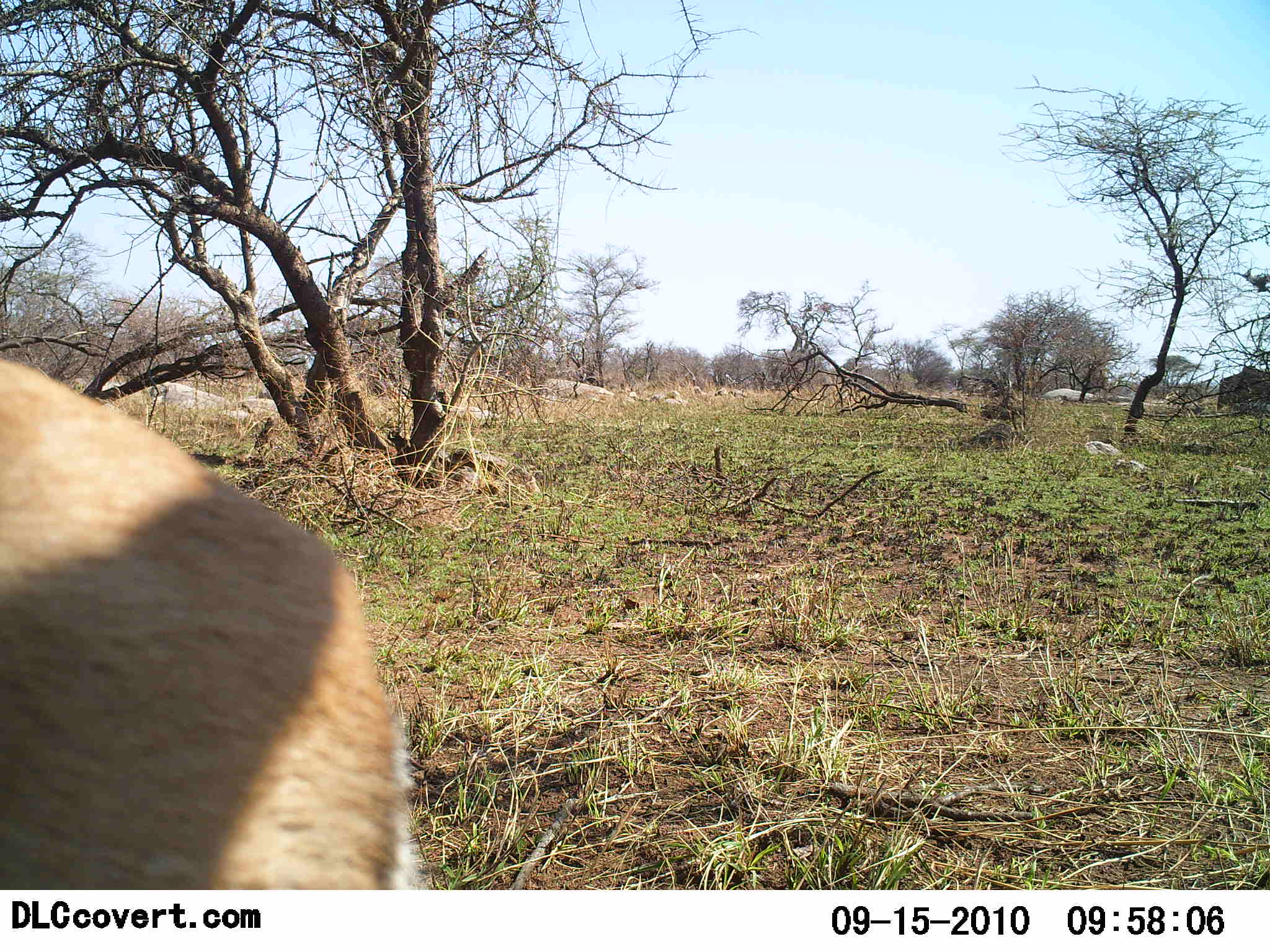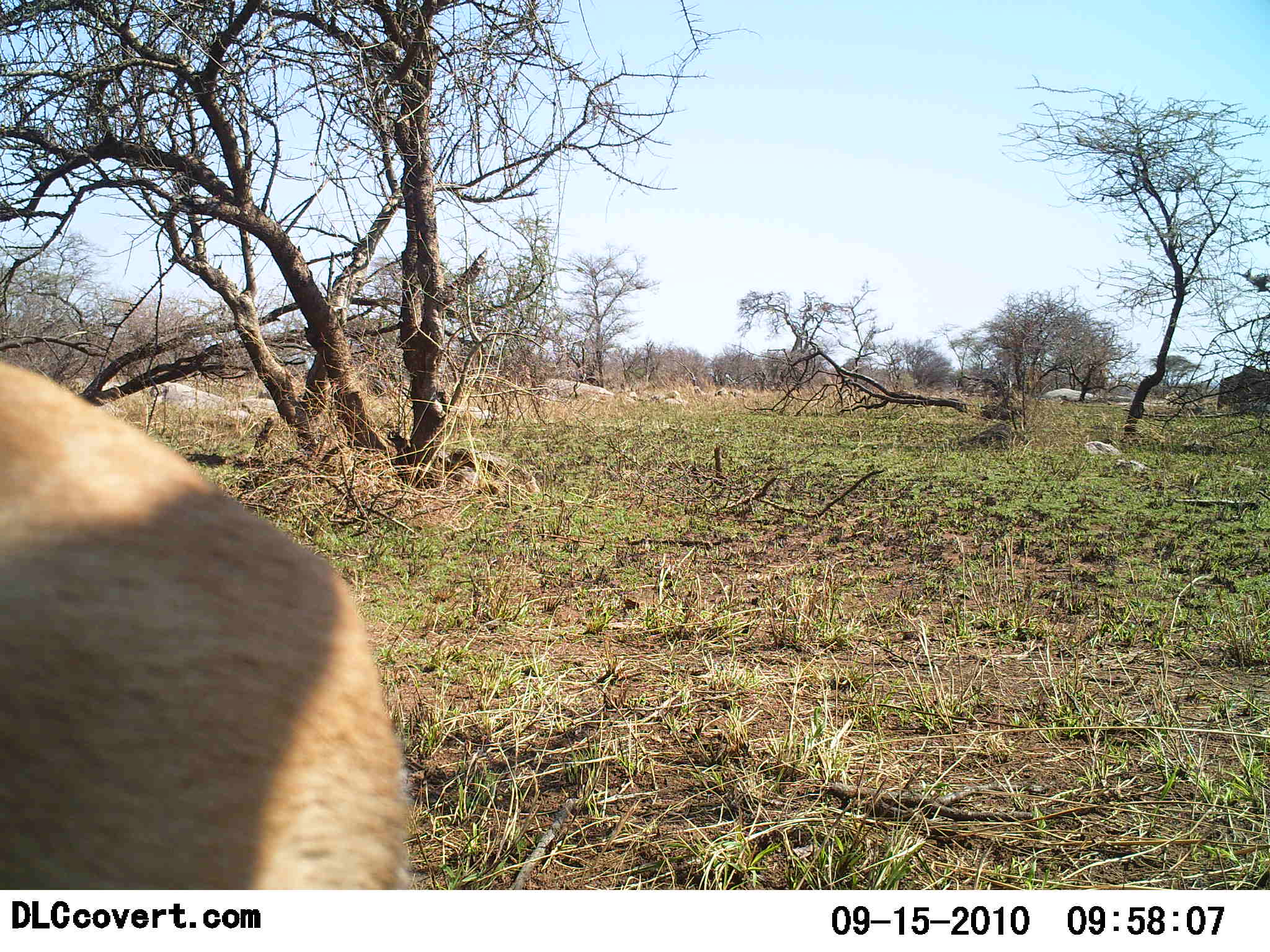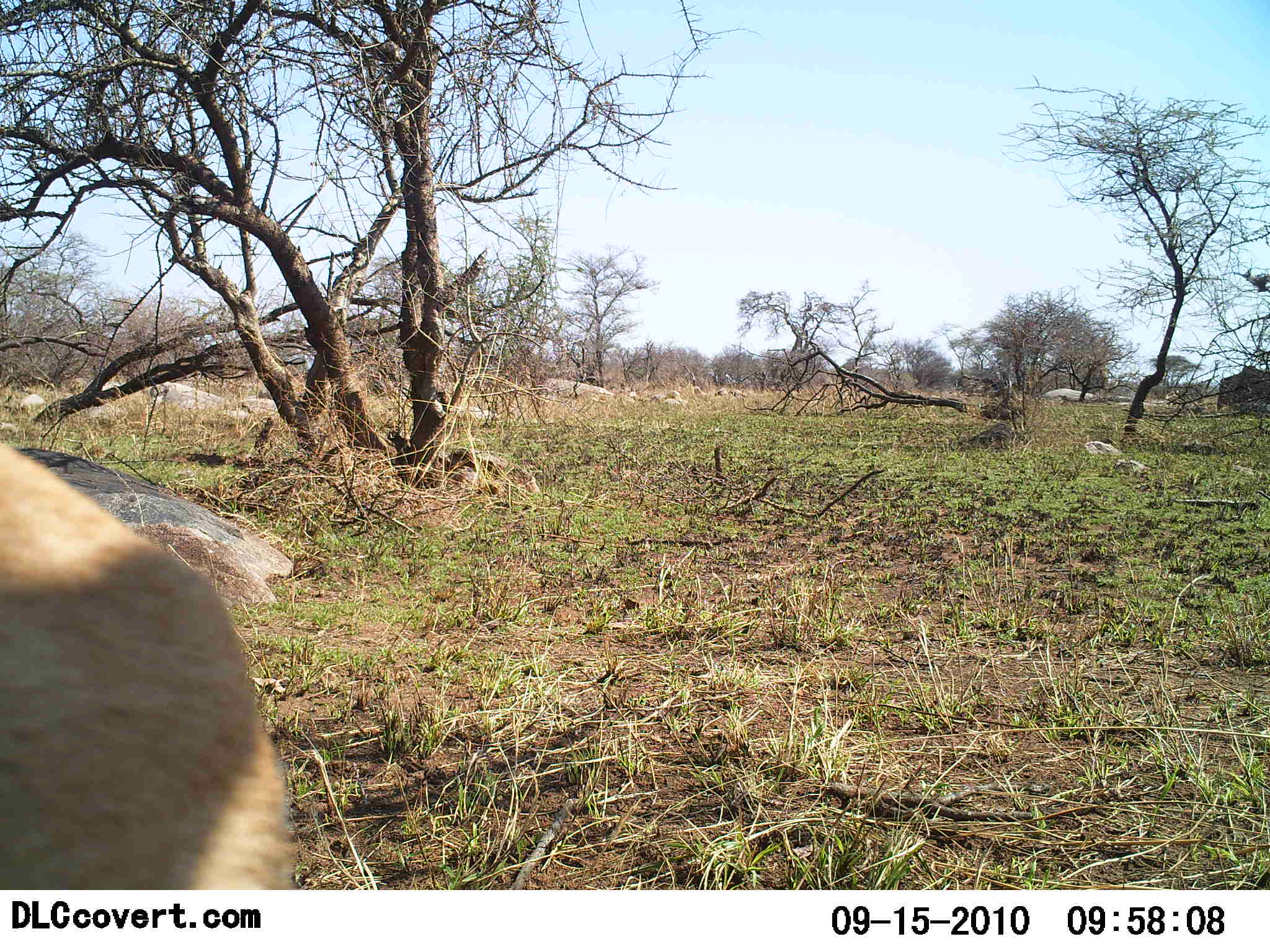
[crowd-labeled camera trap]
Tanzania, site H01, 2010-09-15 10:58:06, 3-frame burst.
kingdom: Animalia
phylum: Chordata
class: Mammalia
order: Artiodactyla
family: Bovidae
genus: Eudorcas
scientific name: Eudorcas thomsonii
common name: thomson's gazelle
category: gazellethomsons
Gazellethomsons (thomson's gazelle) (Eudorcas thomsonii), count 1. Behavior (volunteer vote fractions): standing 67%, resting 0%, moving 33%, interacting 0%. Young present (vote fraction): 0%. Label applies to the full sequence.